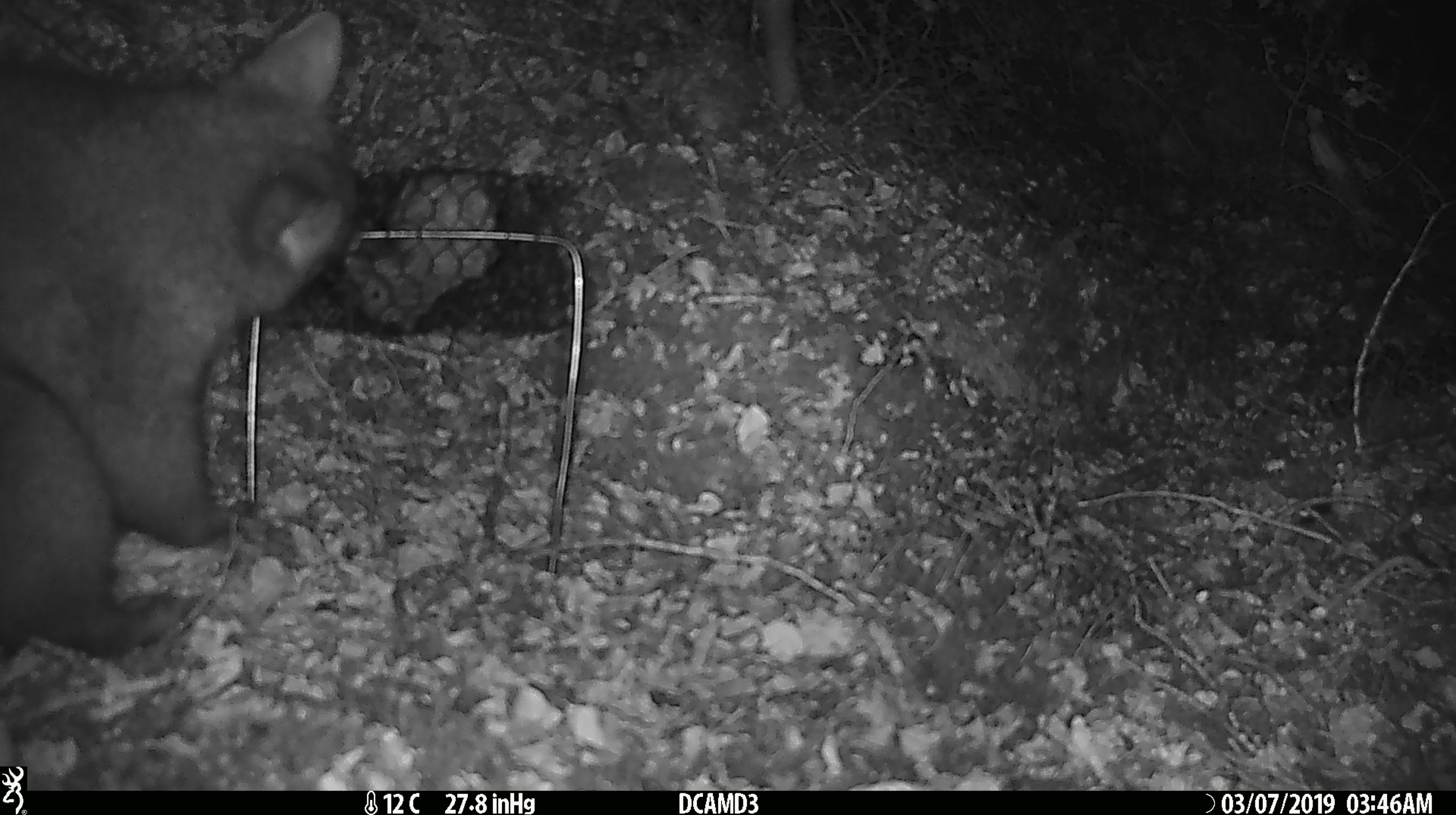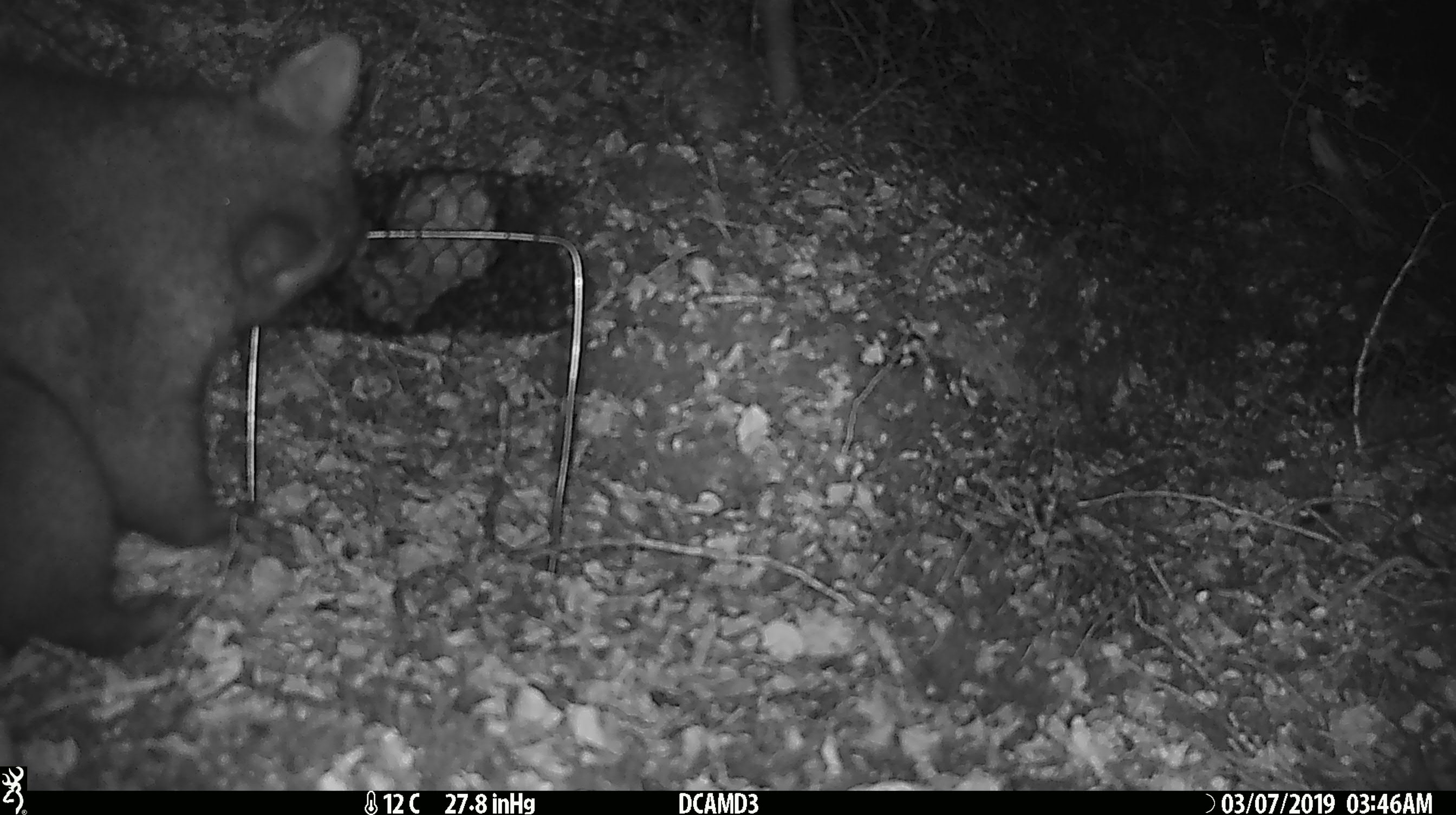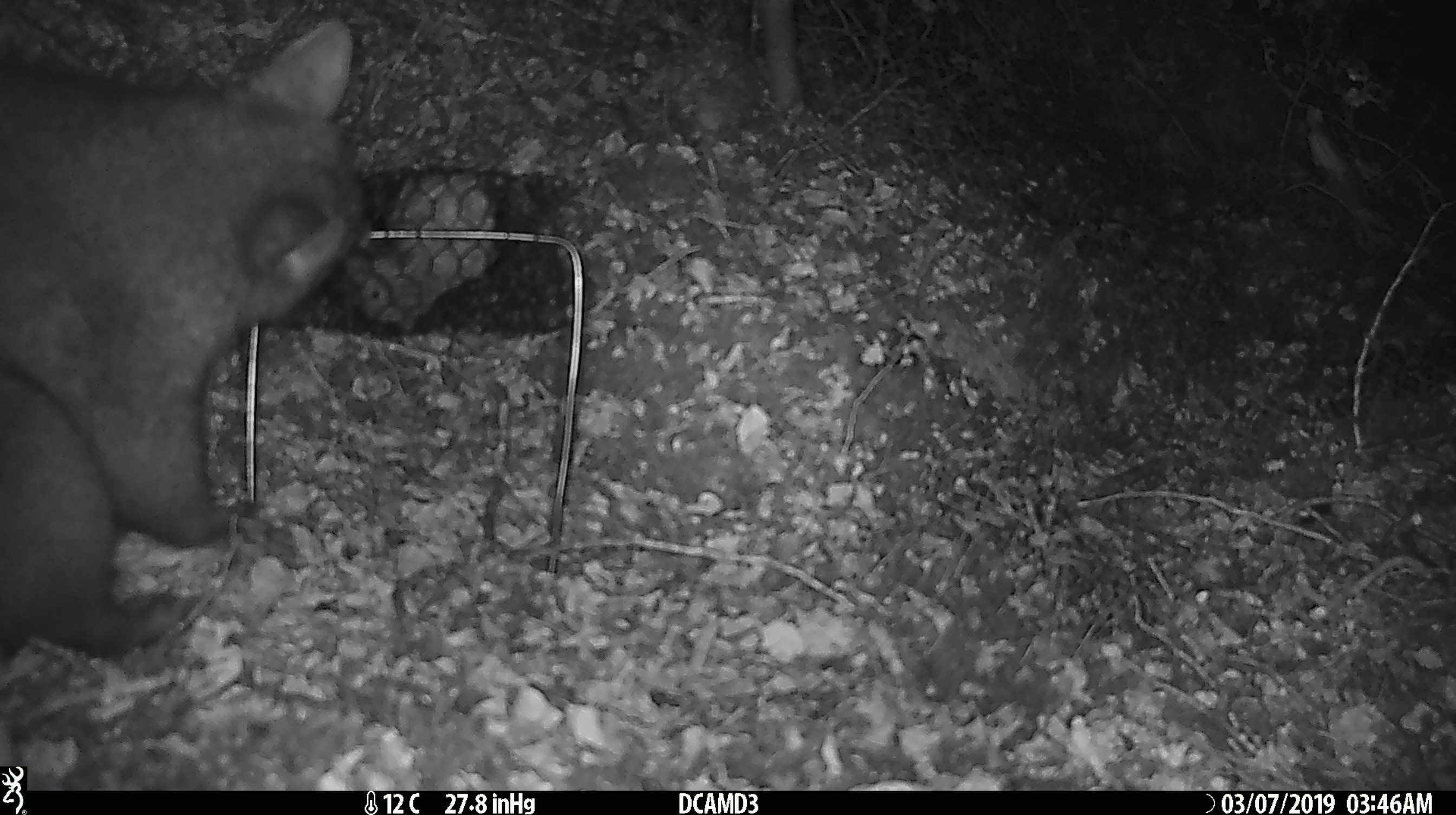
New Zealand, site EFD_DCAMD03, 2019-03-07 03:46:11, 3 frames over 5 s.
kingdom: Animalia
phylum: Chordata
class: Mammalia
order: Diprotodontia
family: Phalangeridae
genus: Trichosurus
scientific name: Trichosurus vulpecula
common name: common brushtail possum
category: possum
Possum (common brushtail possum) (Trichosurus vulpecula).